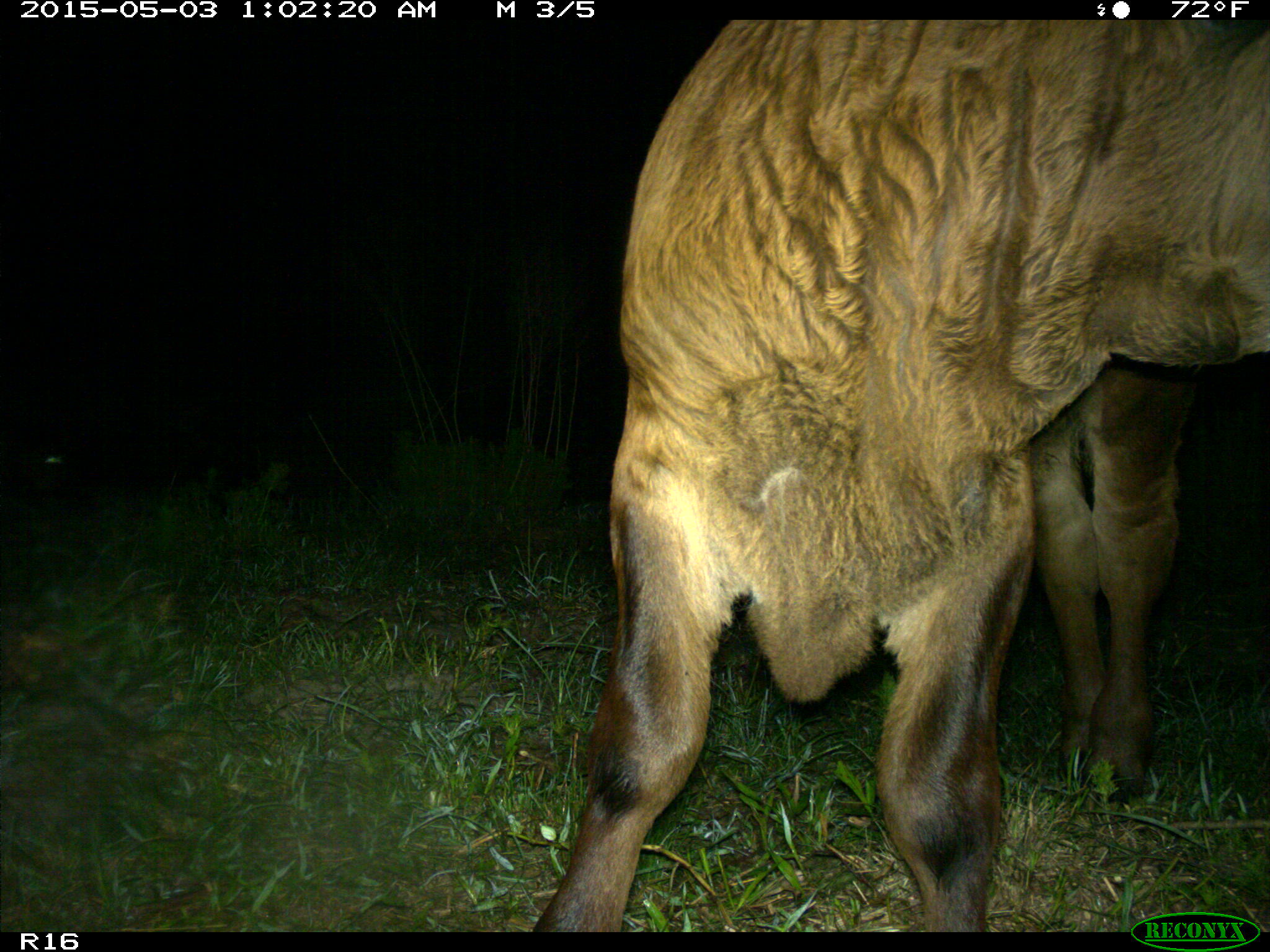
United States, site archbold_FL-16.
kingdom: Animalia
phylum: Chordata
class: Mammalia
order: Artiodactyla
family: Bovidae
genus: Bos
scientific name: Bos taurus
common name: domestic cow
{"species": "Bos taurus (domestic cow)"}